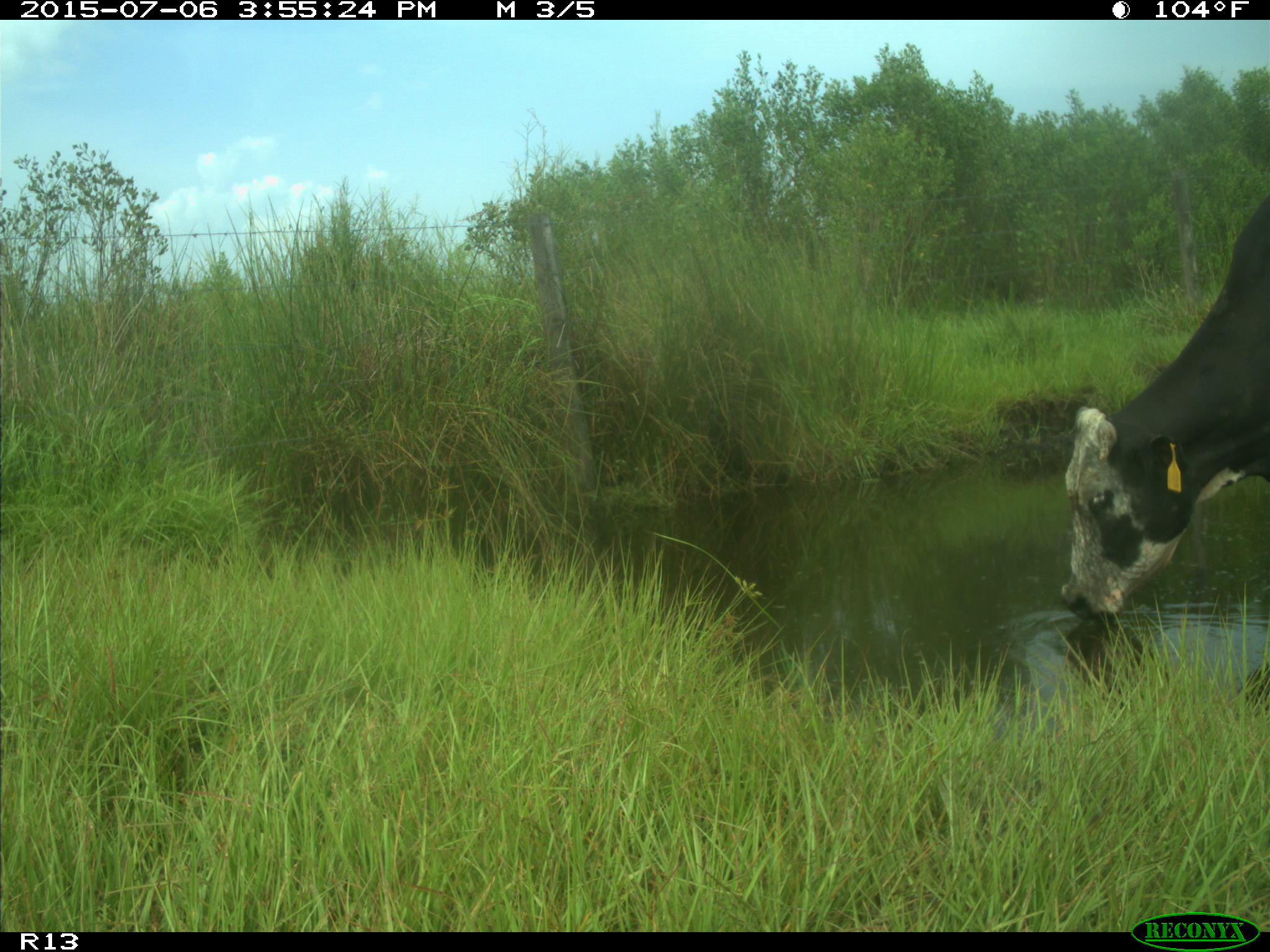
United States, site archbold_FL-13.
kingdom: Animalia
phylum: Chordata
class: Mammalia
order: Artiodactyla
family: Bovidae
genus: Bos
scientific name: Bos taurus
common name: domestic cow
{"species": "Bos taurus (domestic cow)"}